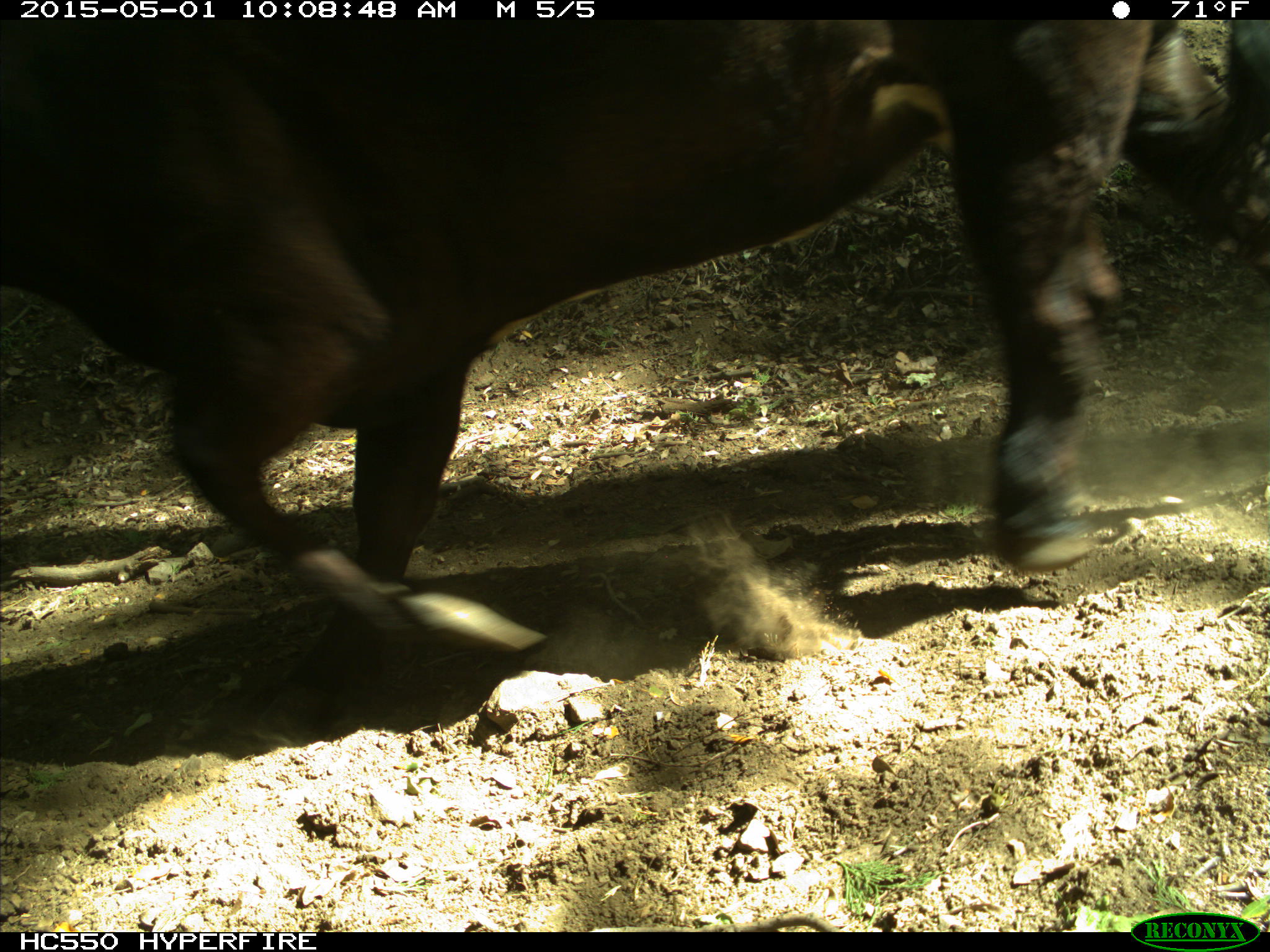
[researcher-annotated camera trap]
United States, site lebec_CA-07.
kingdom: Animalia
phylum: Chordata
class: Mammalia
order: Artiodactyla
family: Bovidae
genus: Bos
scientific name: Bos taurus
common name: domestic cow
Bos taurus (domestic cow).